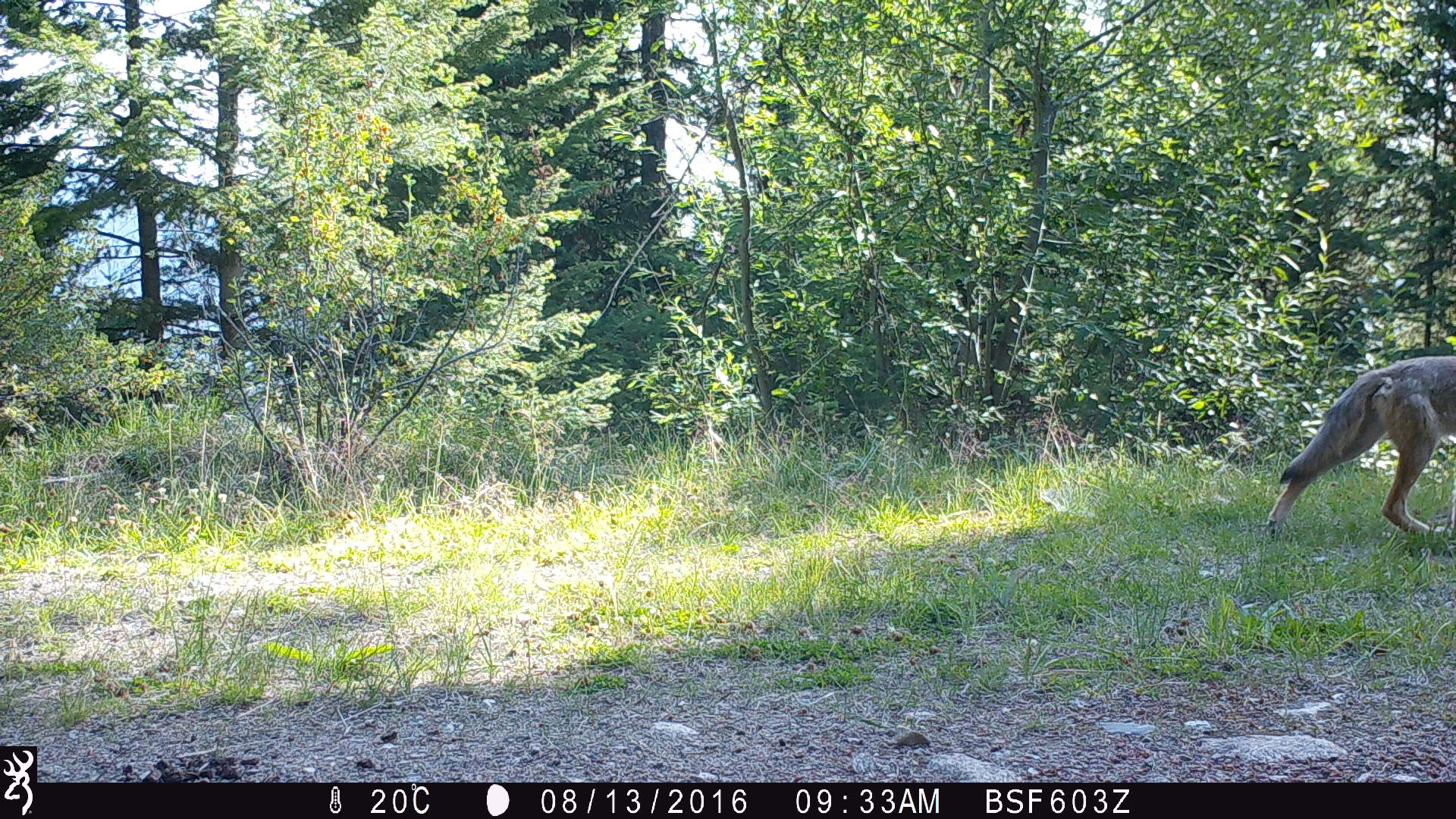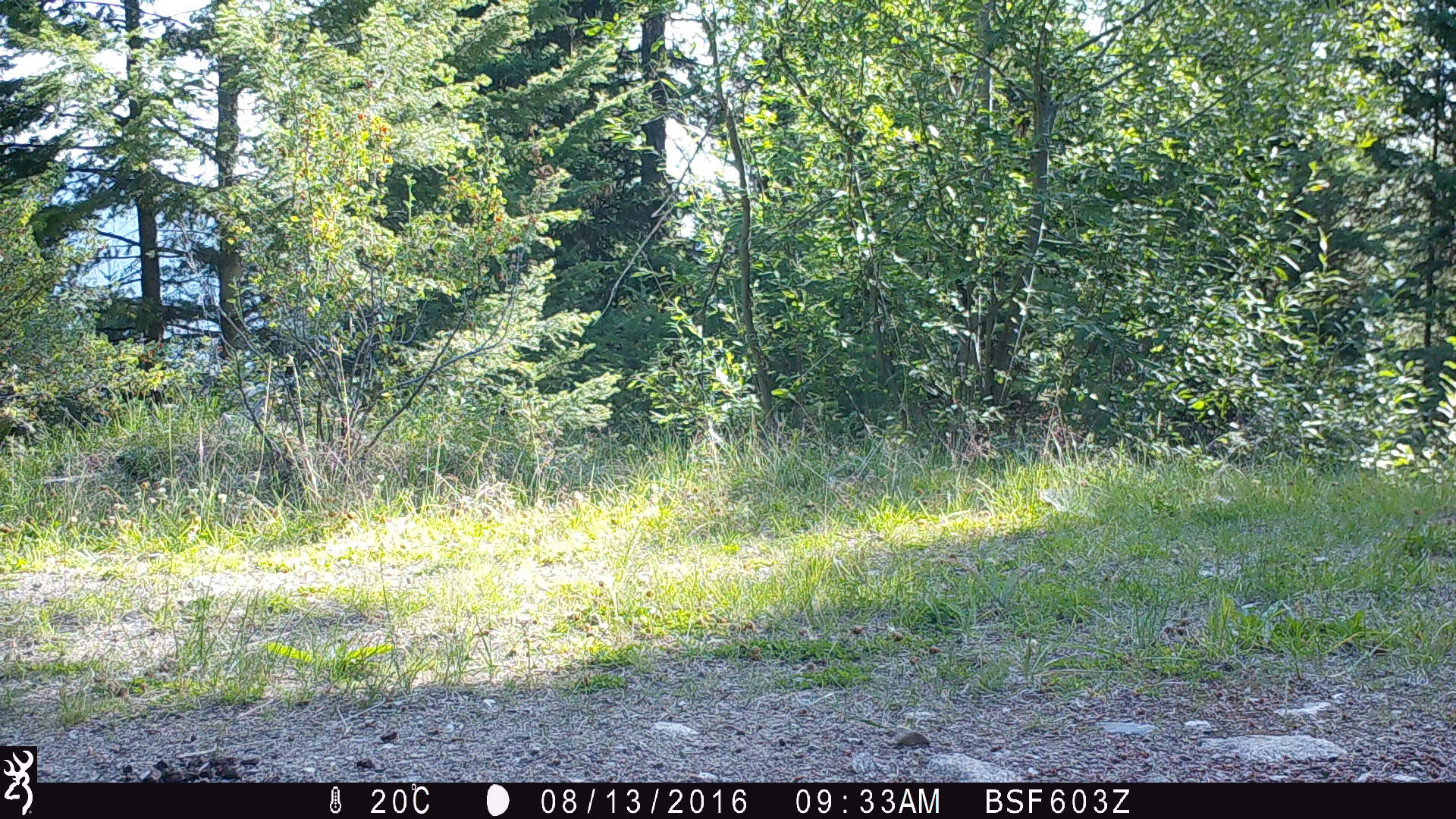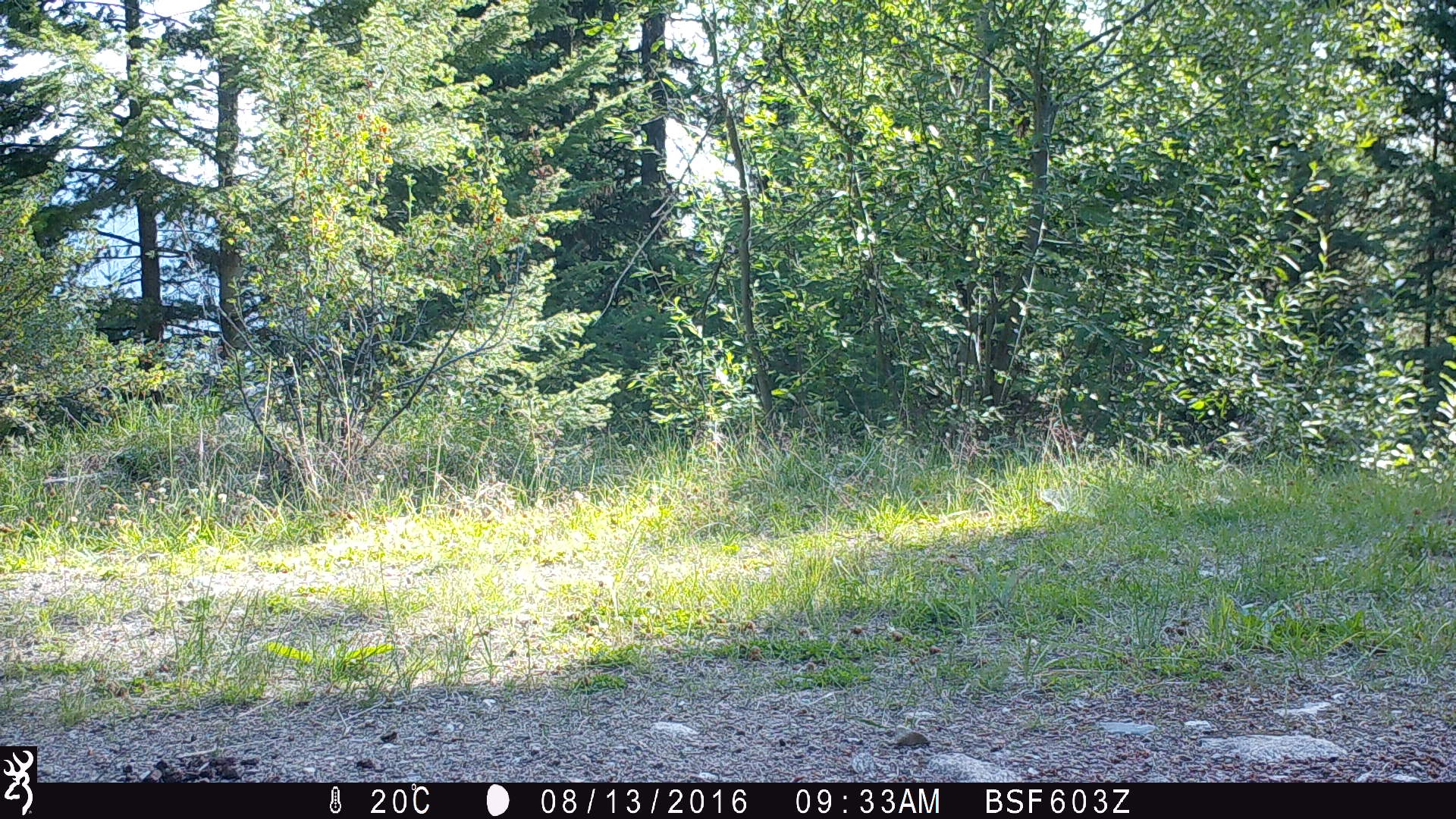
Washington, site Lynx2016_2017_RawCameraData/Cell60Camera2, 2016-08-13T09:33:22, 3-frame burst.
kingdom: Animalia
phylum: Chordata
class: Mammalia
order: Carnivora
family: Canidae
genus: Canis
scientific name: Canis latrans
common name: coyote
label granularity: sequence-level